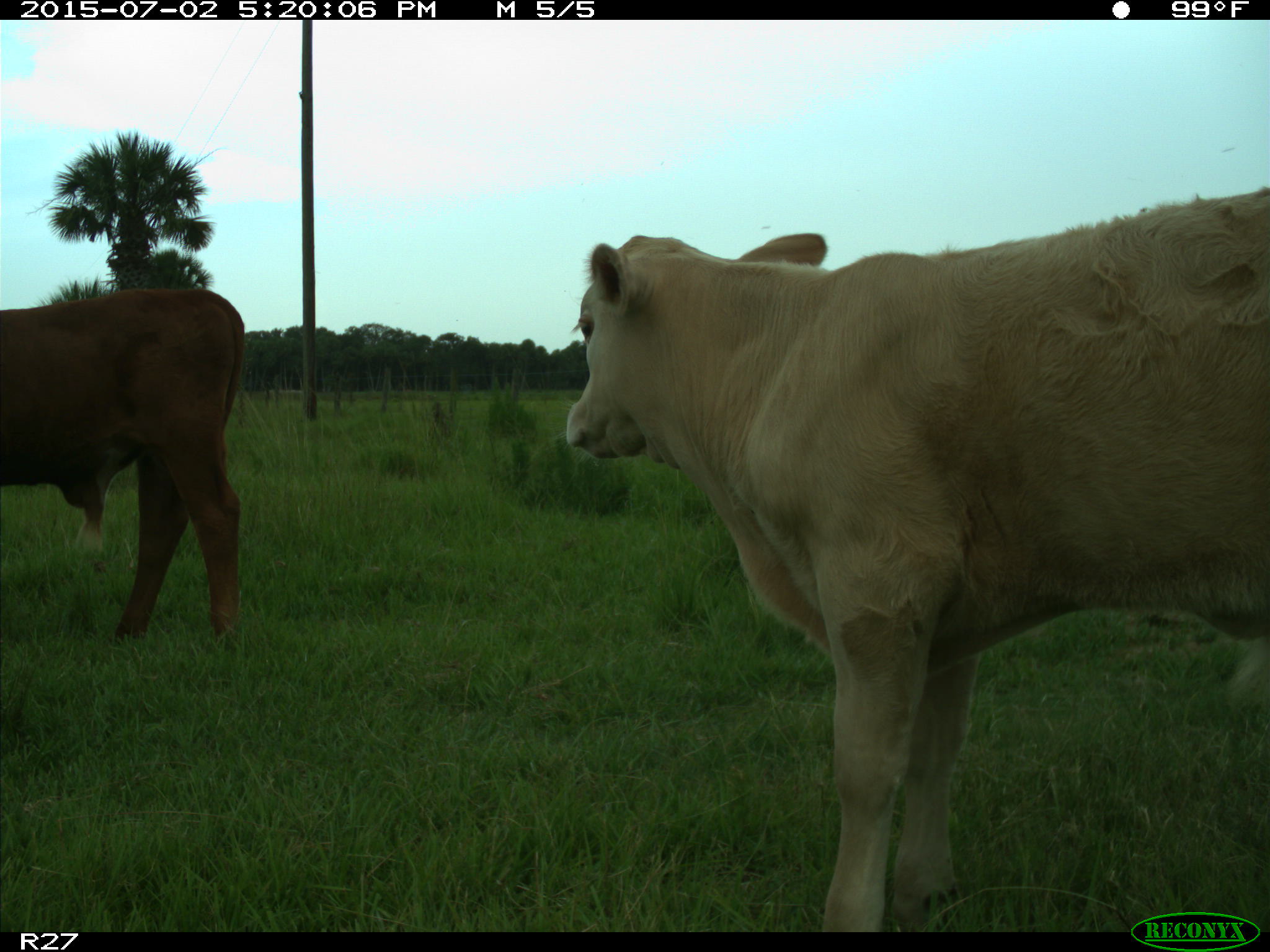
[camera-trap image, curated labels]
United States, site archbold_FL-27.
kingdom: Animalia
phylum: Chordata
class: Mammalia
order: Artiodactyla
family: Bovidae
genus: Bos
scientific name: Bos taurus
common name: domestic cow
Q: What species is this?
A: Bos taurus (domestic cow).